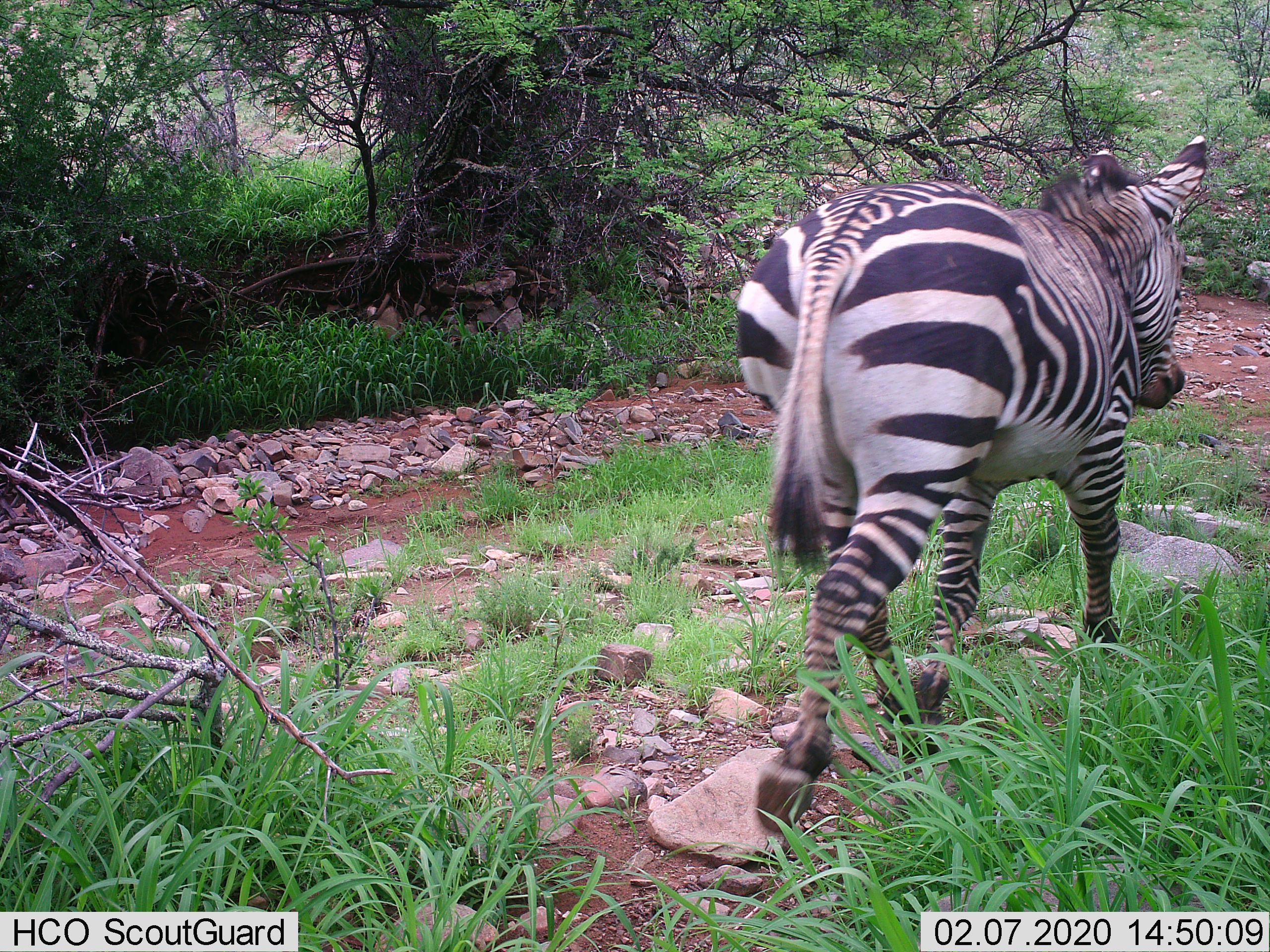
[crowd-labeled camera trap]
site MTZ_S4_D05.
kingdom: Animalia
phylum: Chordata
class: Mammalia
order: Perissodactyla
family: Equidae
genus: Equus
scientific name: Equus zebra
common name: mountain zebra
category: zebramountain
Zebramountain (mountain zebra) (Equus zebra), count 1. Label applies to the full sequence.